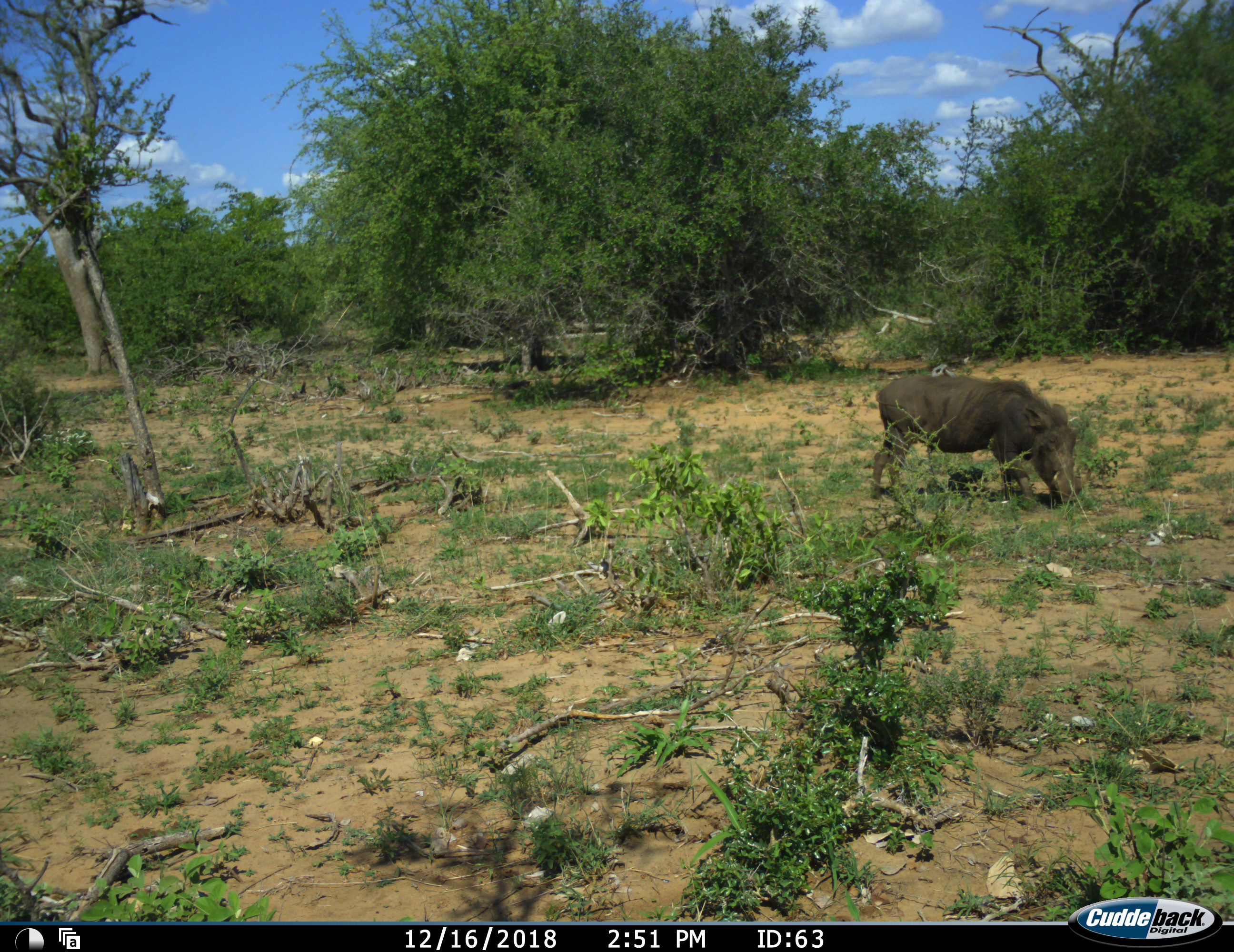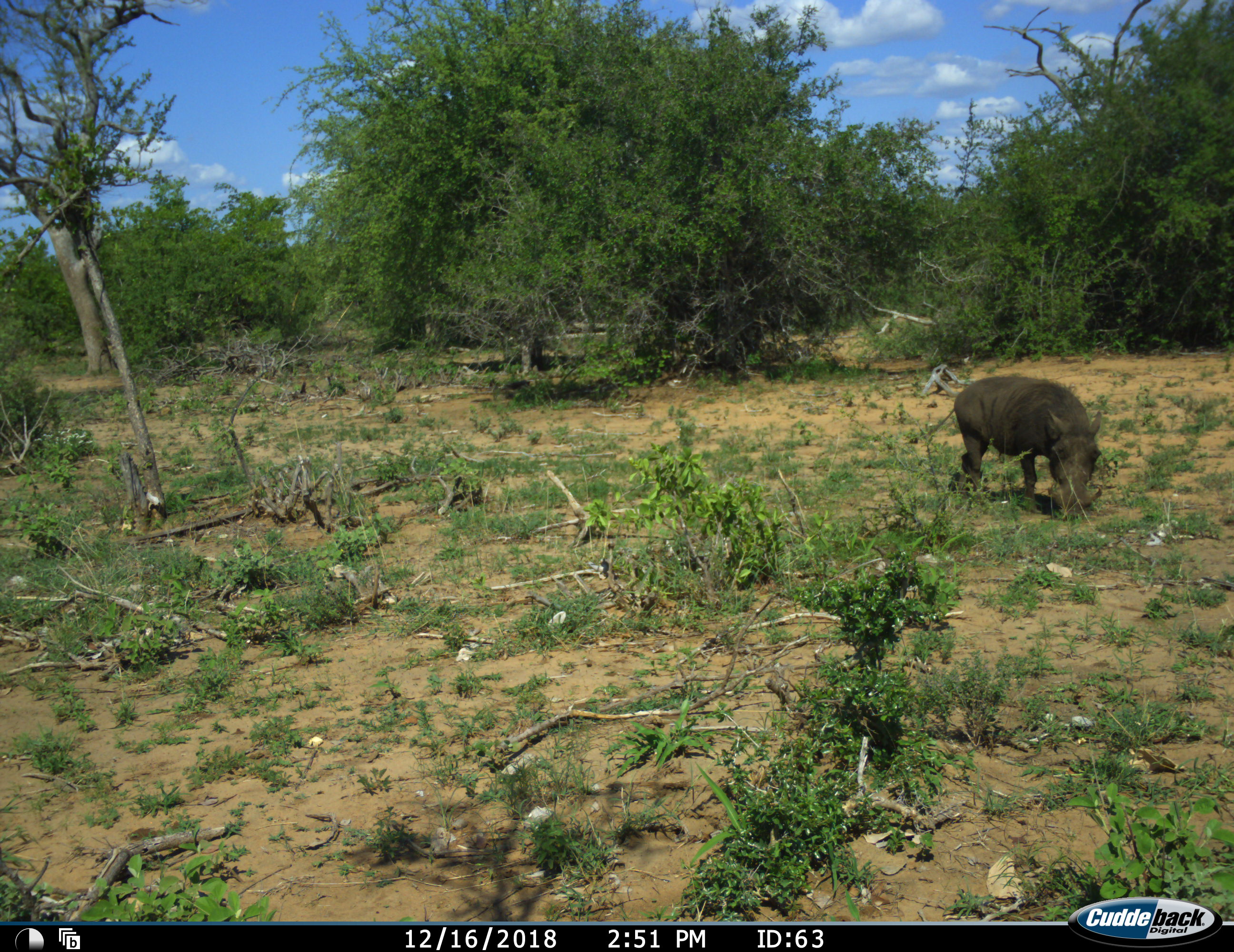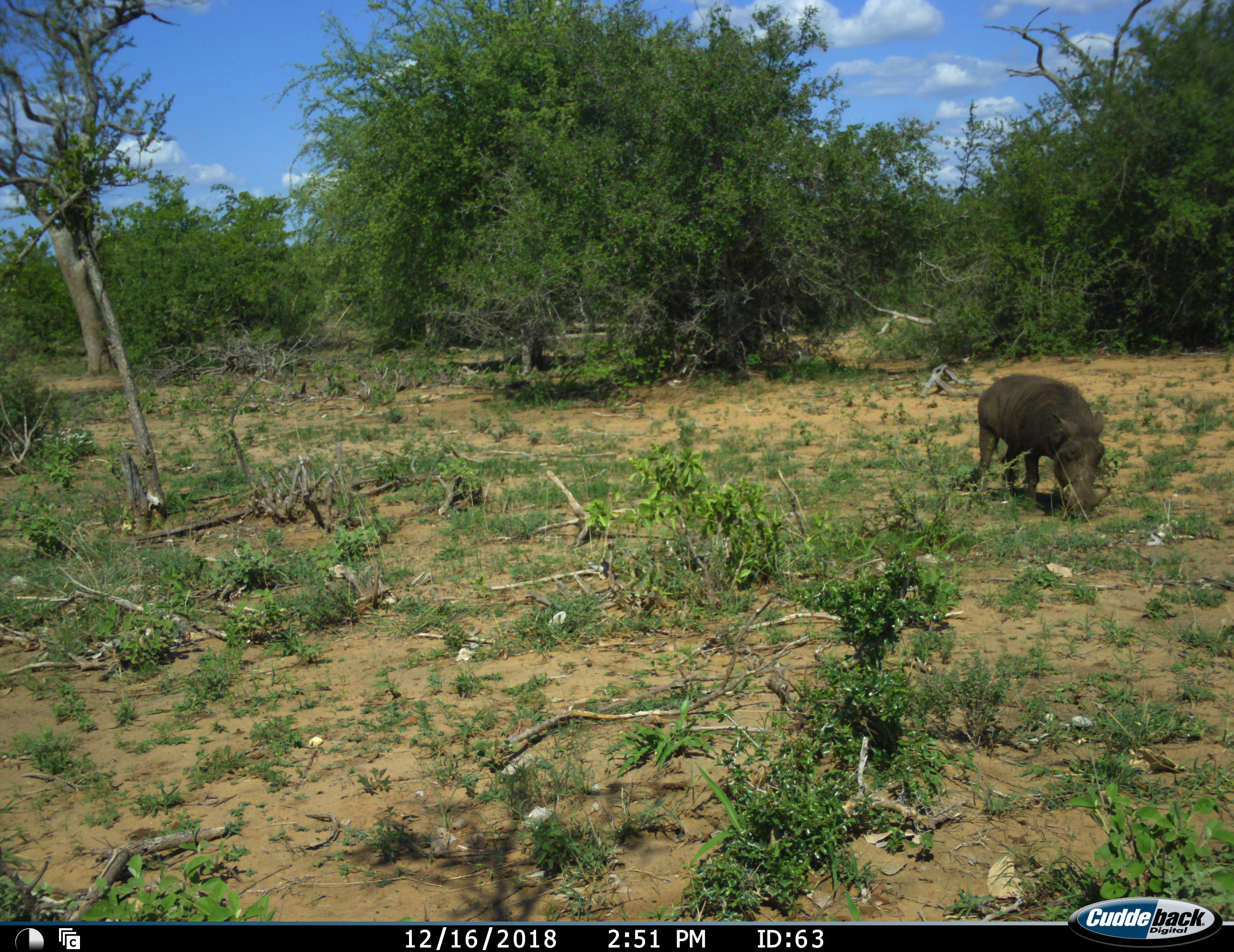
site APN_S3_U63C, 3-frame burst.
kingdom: Animalia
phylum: Chordata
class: Mammalia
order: Artiodactyla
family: Suidae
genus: Phacochoerus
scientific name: Phacochoerus africanus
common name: warthog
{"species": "warthog (Phacochoerus africanus)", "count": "1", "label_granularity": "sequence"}